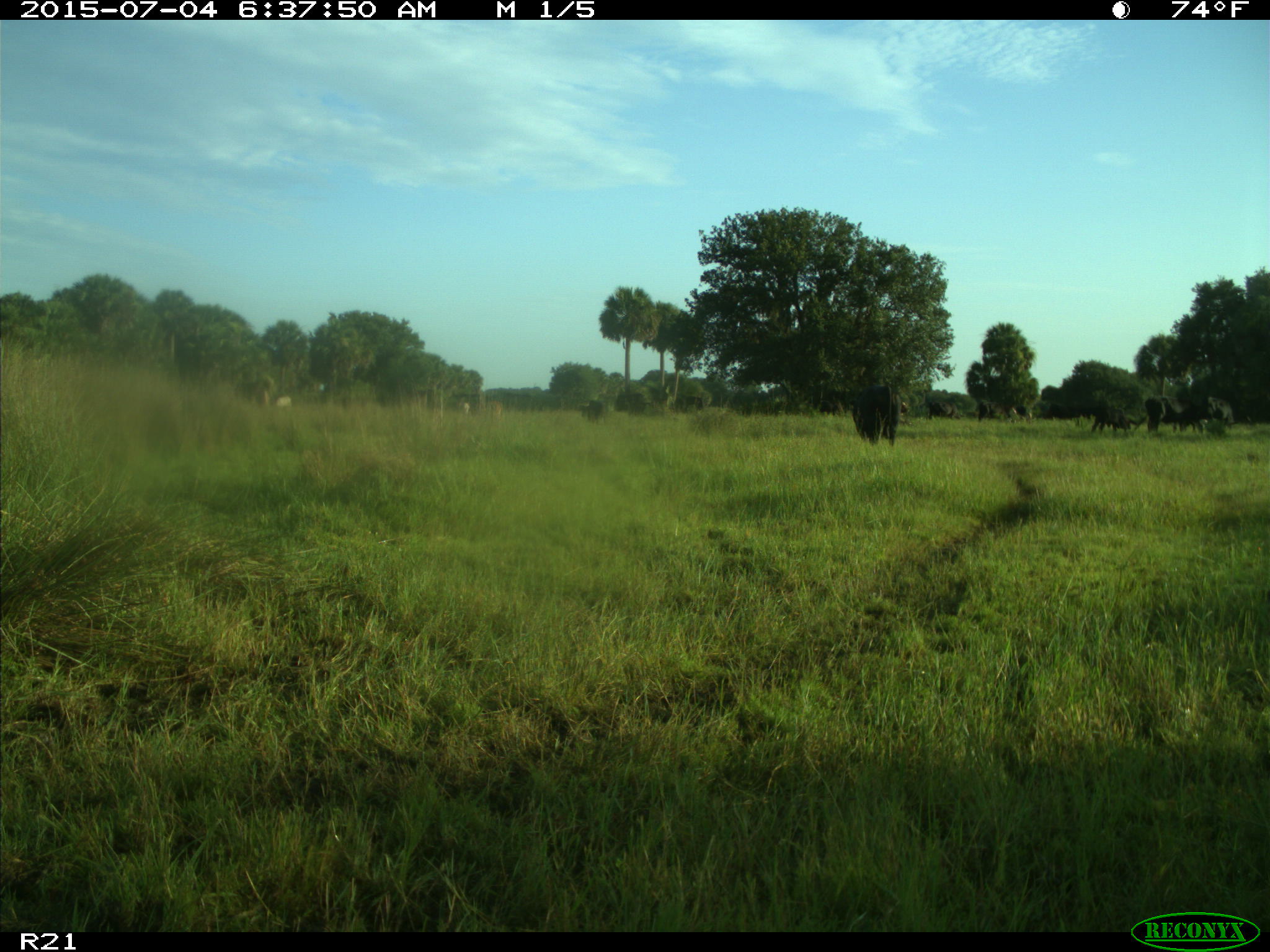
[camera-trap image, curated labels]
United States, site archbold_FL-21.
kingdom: Animalia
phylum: Chordata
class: Mammalia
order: Artiodactyla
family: Bovidae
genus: Bos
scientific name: Bos taurus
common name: domestic cow